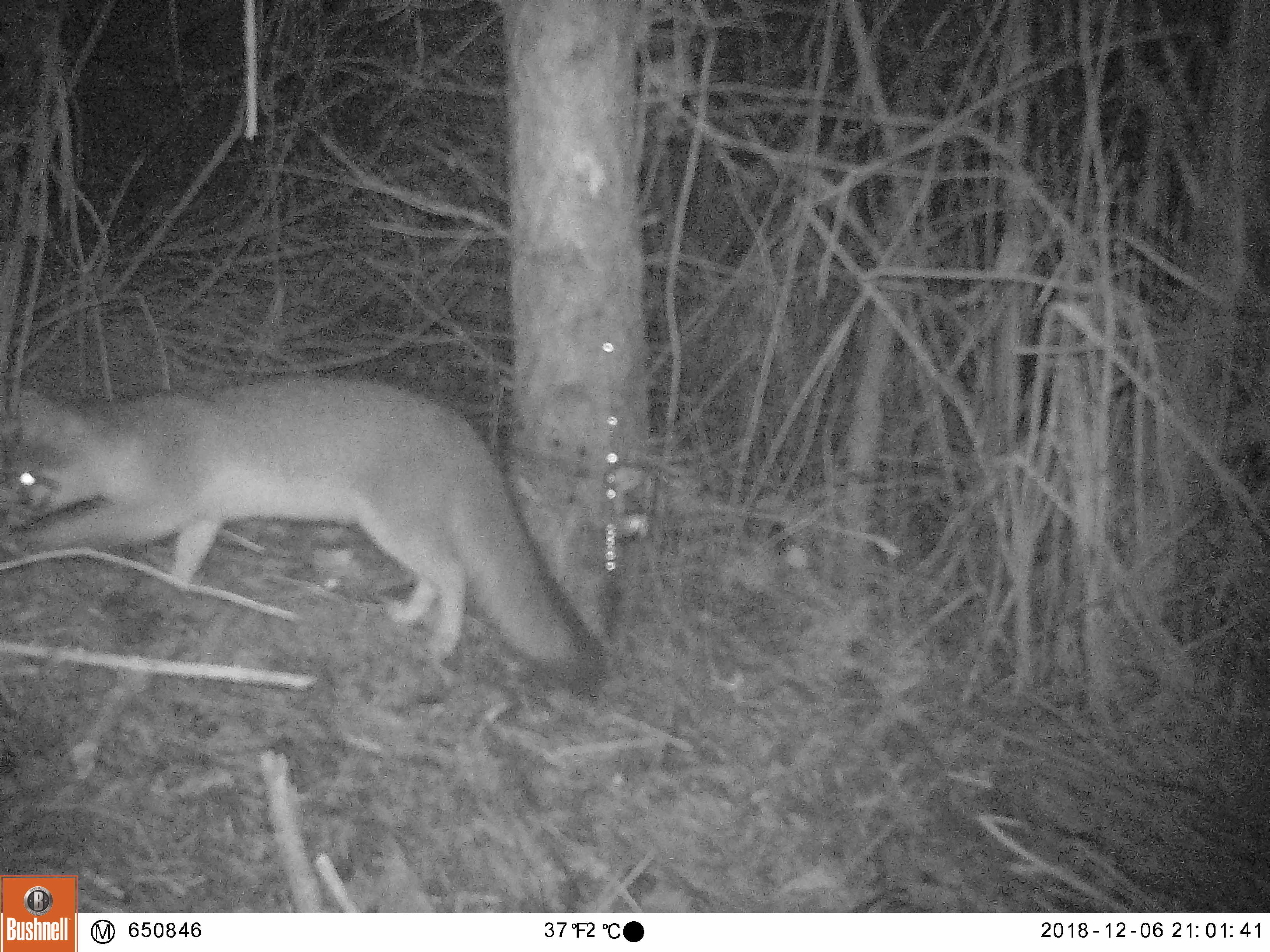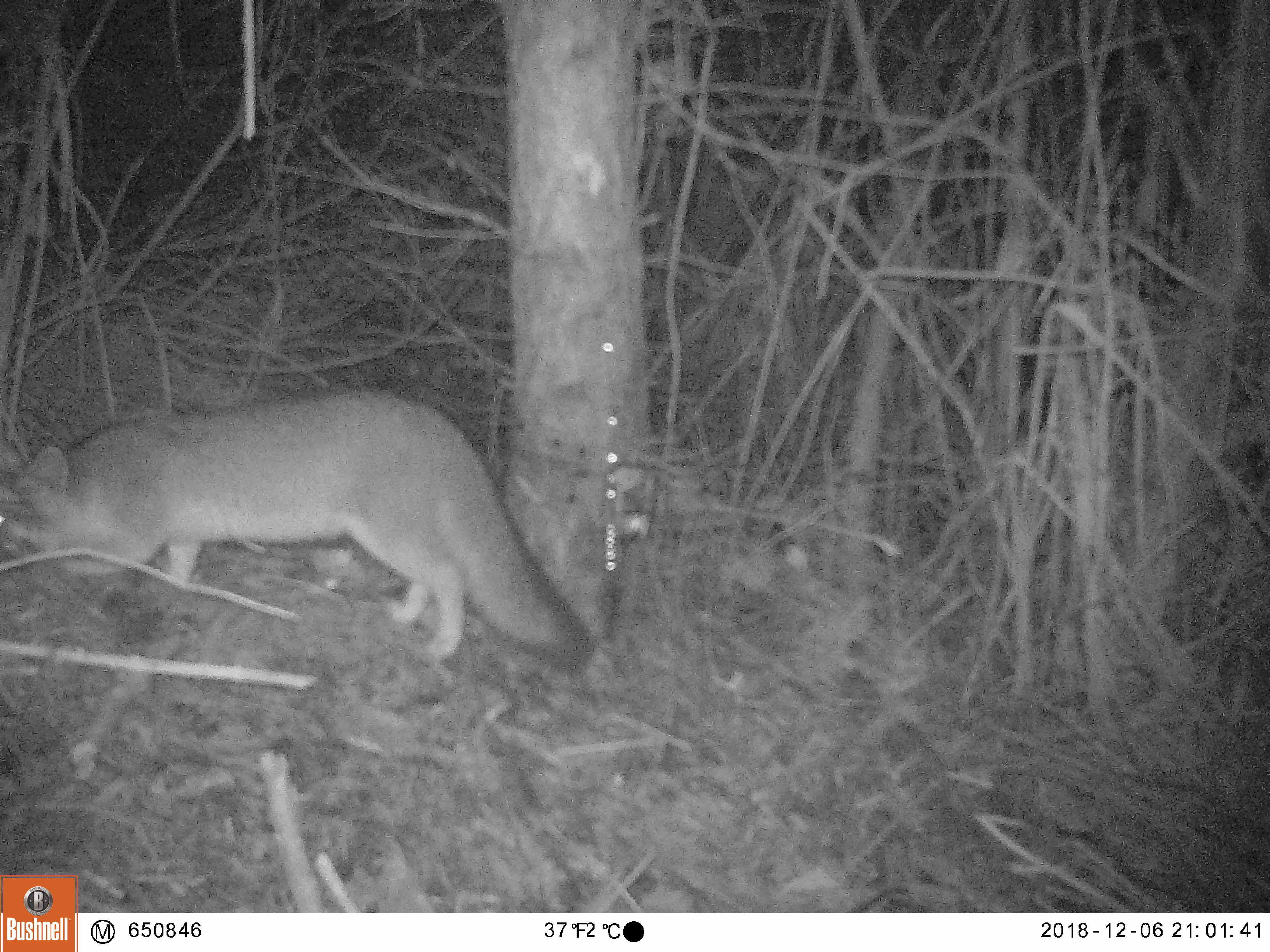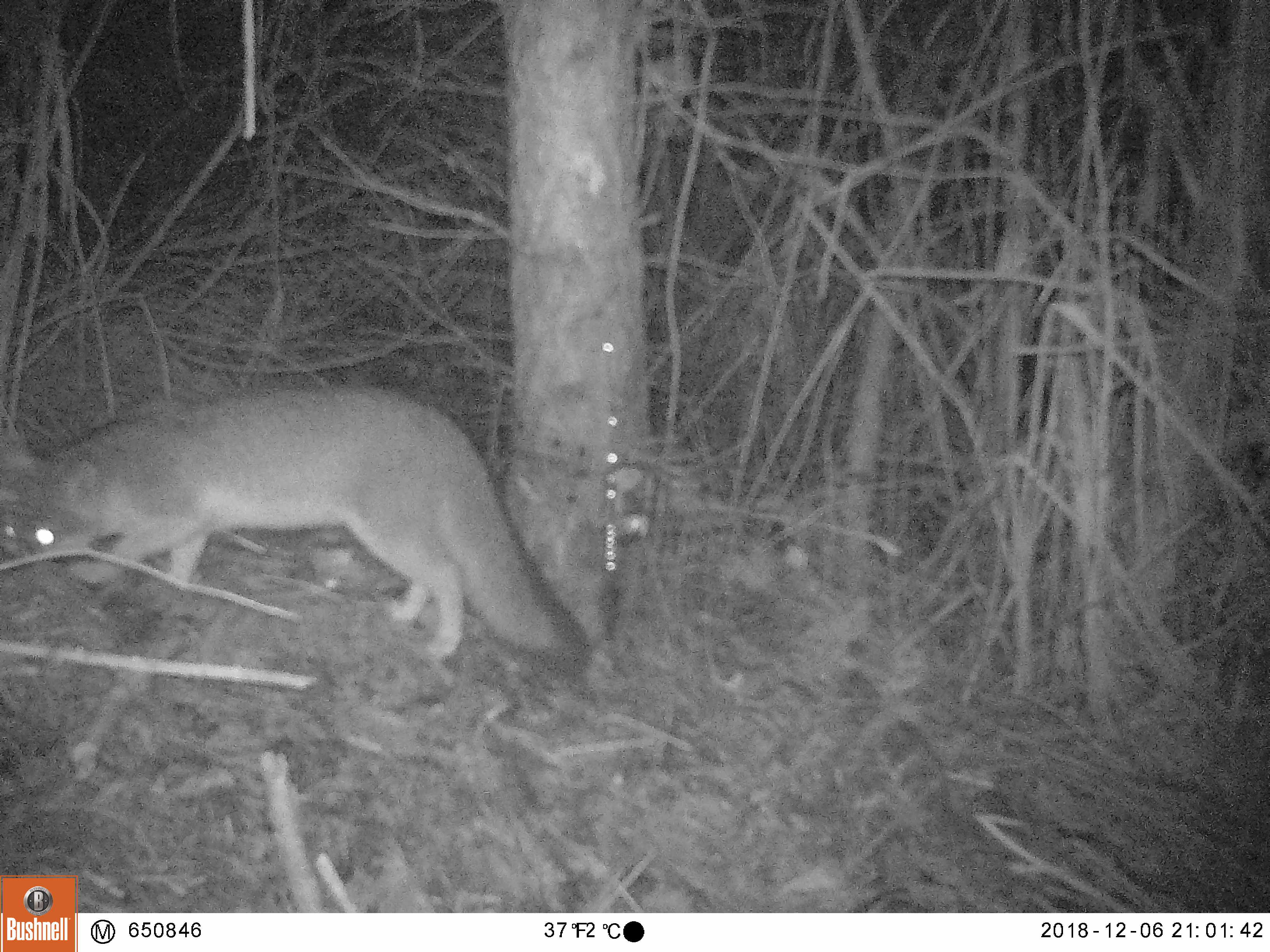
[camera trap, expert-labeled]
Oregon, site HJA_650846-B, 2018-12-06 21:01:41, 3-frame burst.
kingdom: Animalia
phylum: Chordata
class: Mammalia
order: Carnivora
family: Canidae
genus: Urocyon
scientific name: Urocyon cinereoargenteus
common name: gray fox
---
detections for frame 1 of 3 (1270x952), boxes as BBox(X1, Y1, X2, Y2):
gray fox: BBox(3, 353, 628, 705)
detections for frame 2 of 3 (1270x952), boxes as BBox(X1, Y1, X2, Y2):
gray fox: BBox(1, 361, 611, 688)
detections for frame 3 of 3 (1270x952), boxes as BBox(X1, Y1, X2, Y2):
gray fox: BBox(2, 369, 614, 690)